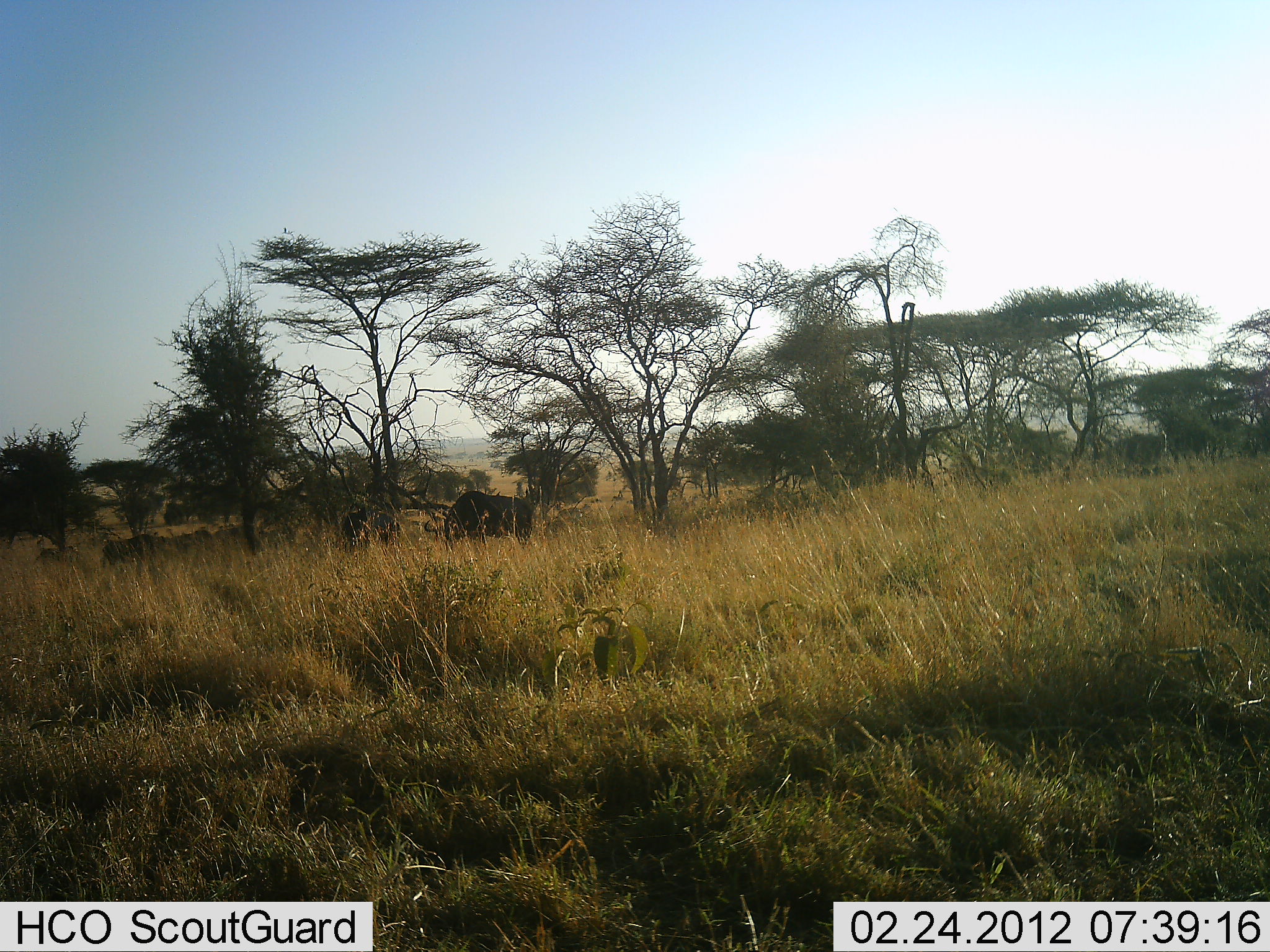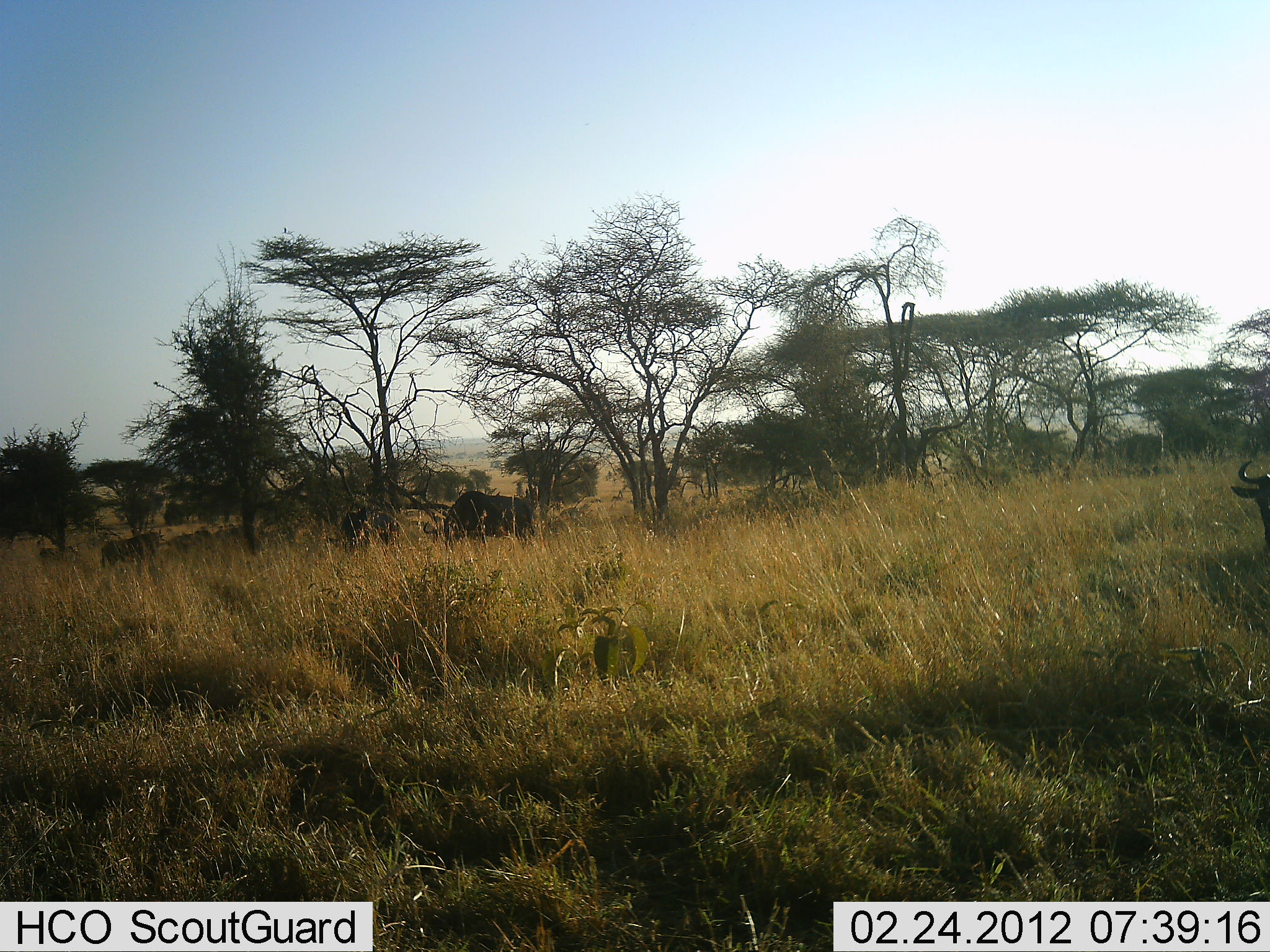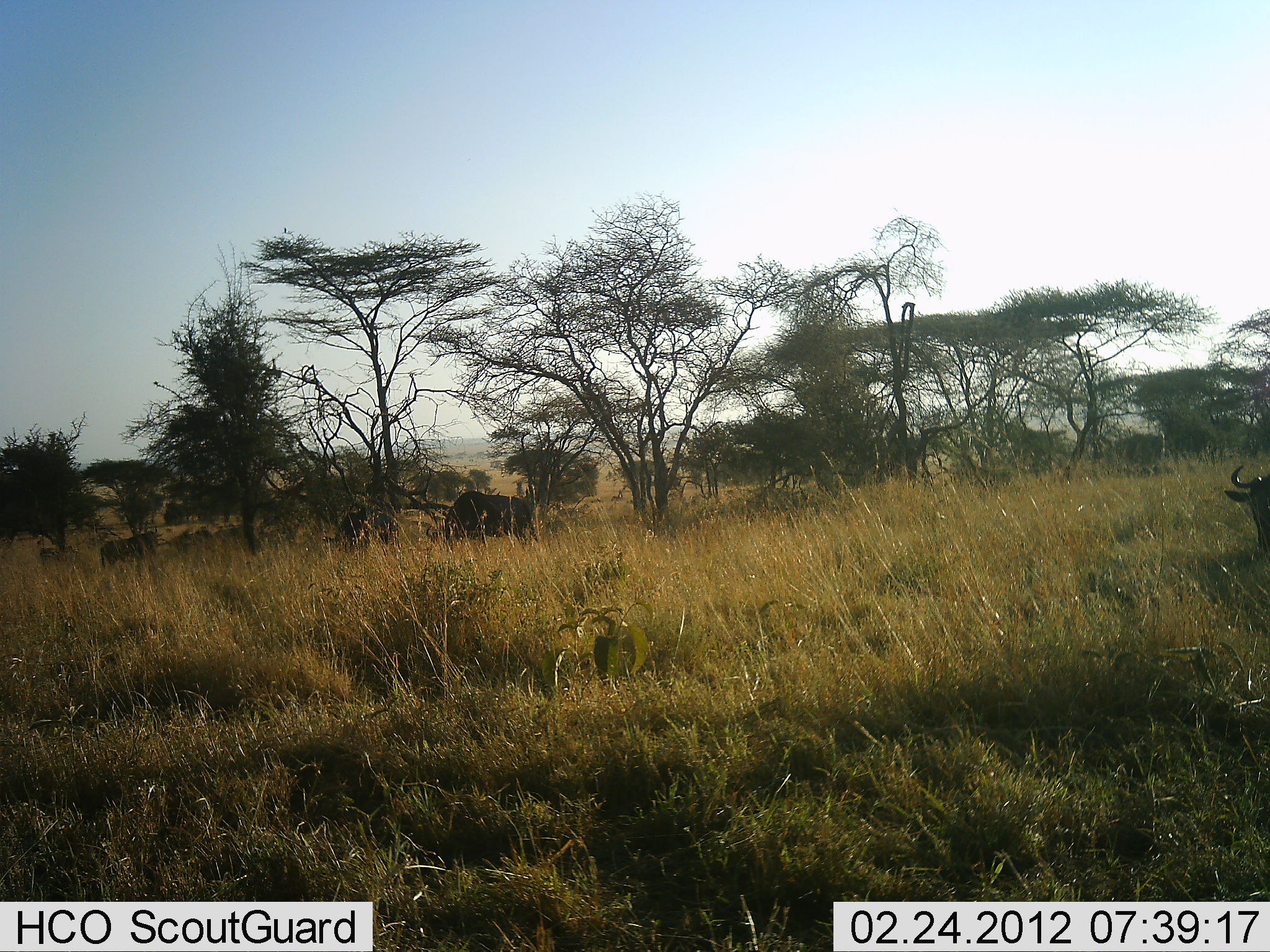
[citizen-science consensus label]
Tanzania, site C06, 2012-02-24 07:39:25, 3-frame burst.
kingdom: Animalia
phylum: Chordata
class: Mammalia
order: Artiodactyla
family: Bovidae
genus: Connochaetes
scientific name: Connochaetes taurinus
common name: blue wildebeest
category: wildebeest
Wildebeest (blue wildebeest) (Connochaetes taurinus), count 5. Behavior (volunteer vote fractions): standing 37%, resting 5%, moving 37%, interacting 5%. Young present (vote fraction): 0%. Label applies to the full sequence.